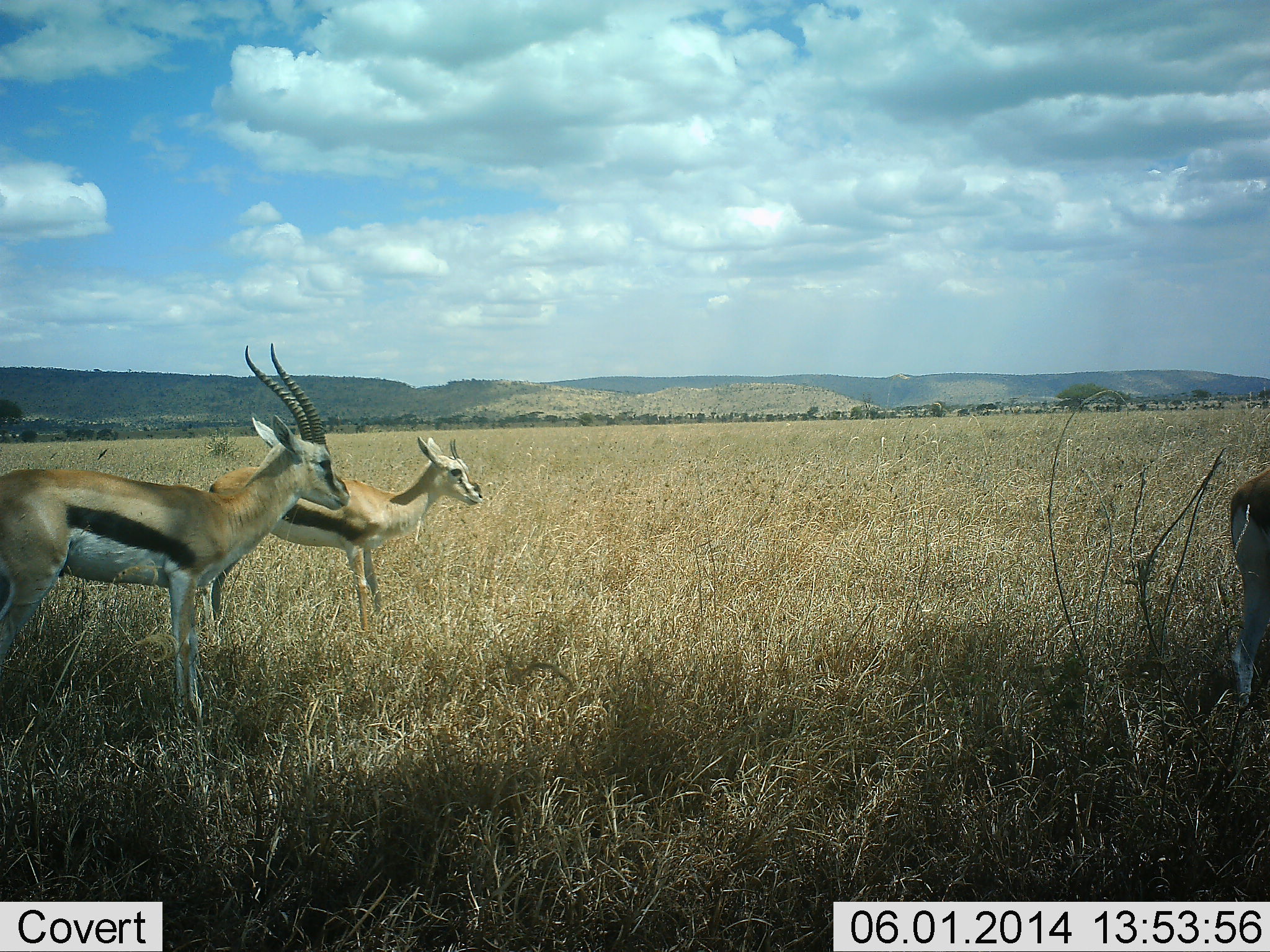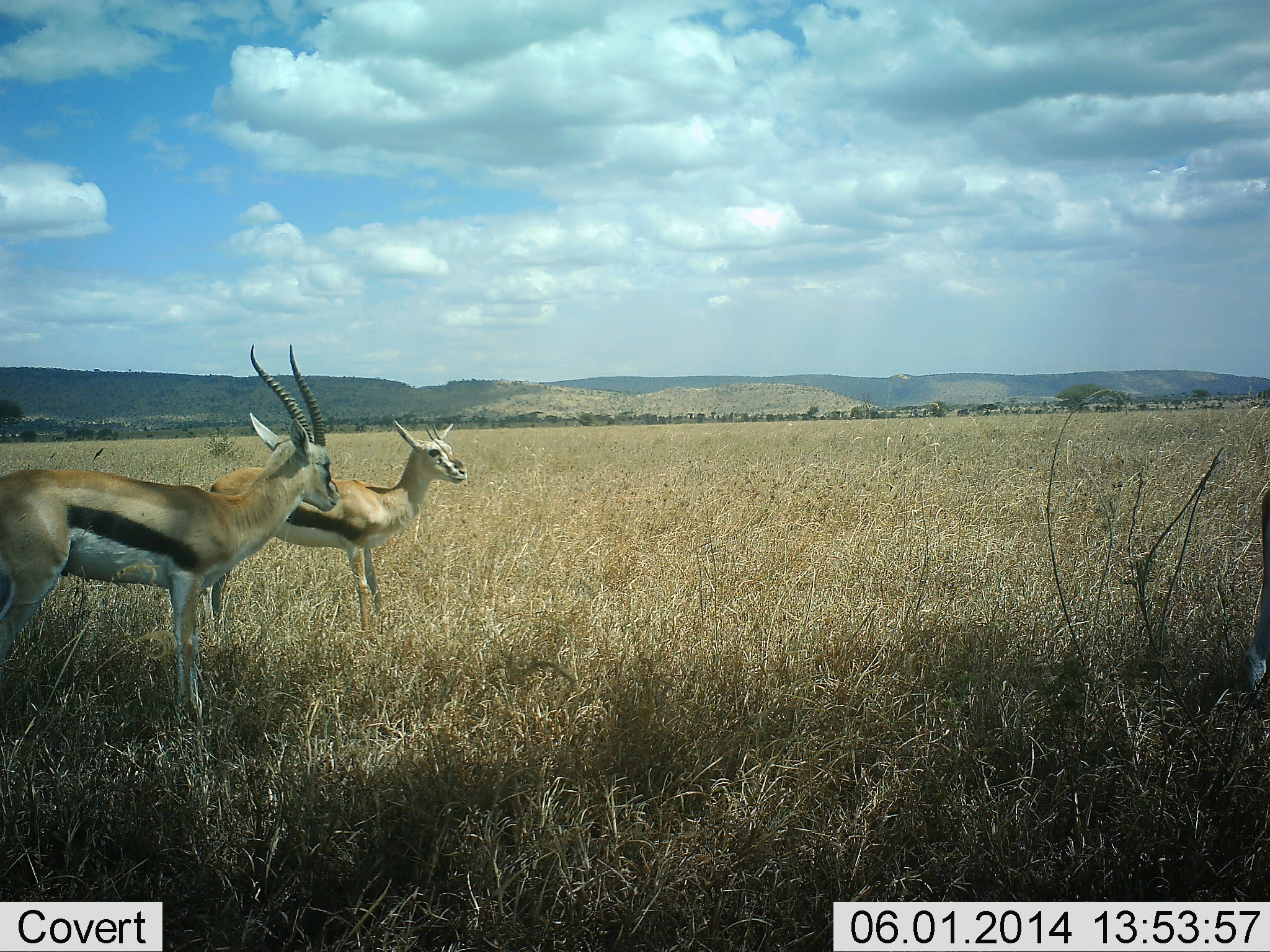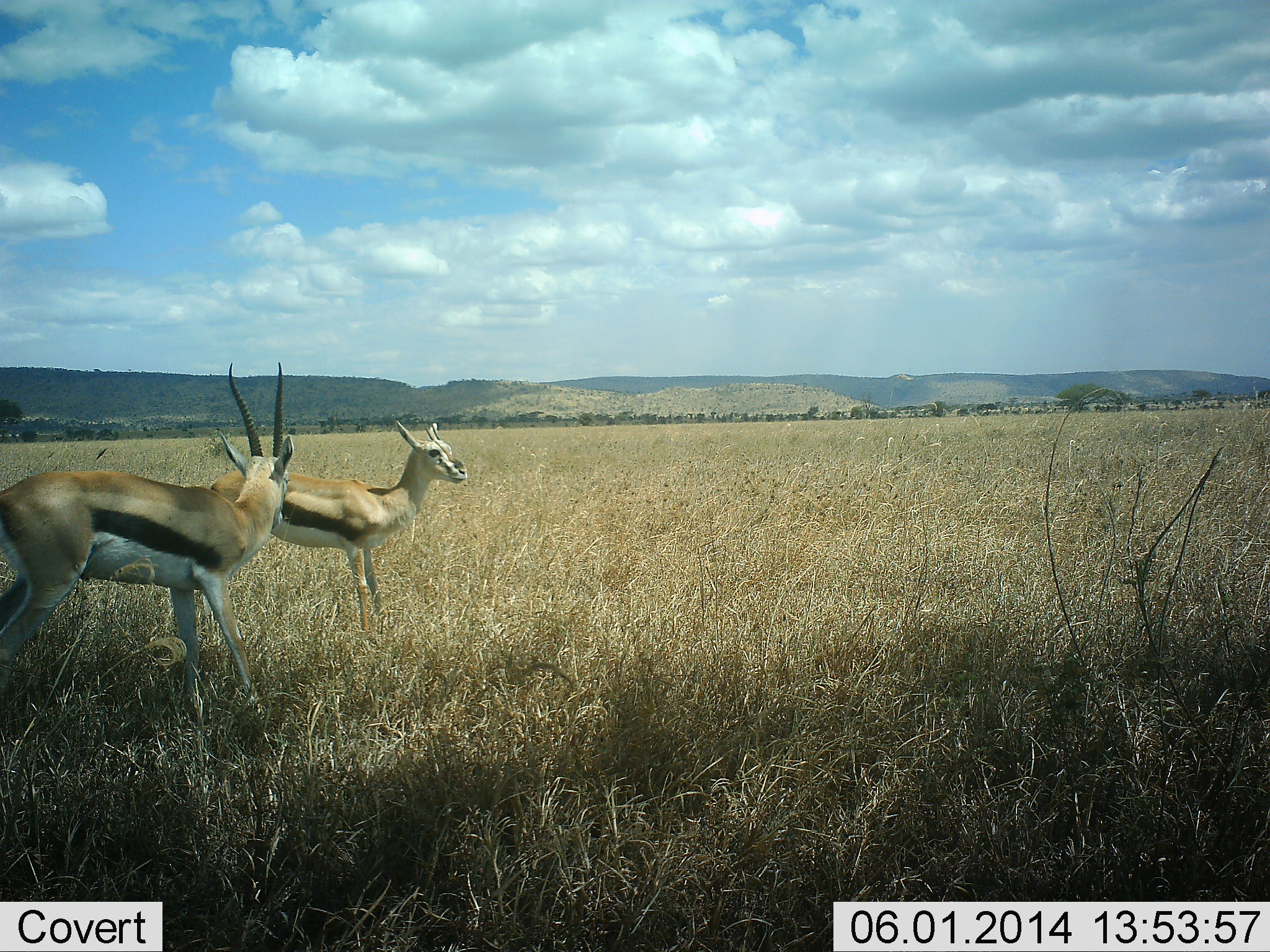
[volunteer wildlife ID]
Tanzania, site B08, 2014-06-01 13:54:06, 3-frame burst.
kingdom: Animalia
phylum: Chordata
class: Mammalia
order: Artiodactyla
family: Bovidae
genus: Eudorcas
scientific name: Eudorcas thomsonii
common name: thomson's gazelle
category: gazellethomsons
Gazellethomsons (thomson's gazelle) (Eudorcas thomsonii), count 3. Behavior (volunteer vote fractions): standing 90%, resting 0%, moving 0%, interacting 0%. Young present (vote fraction): 0%. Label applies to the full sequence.